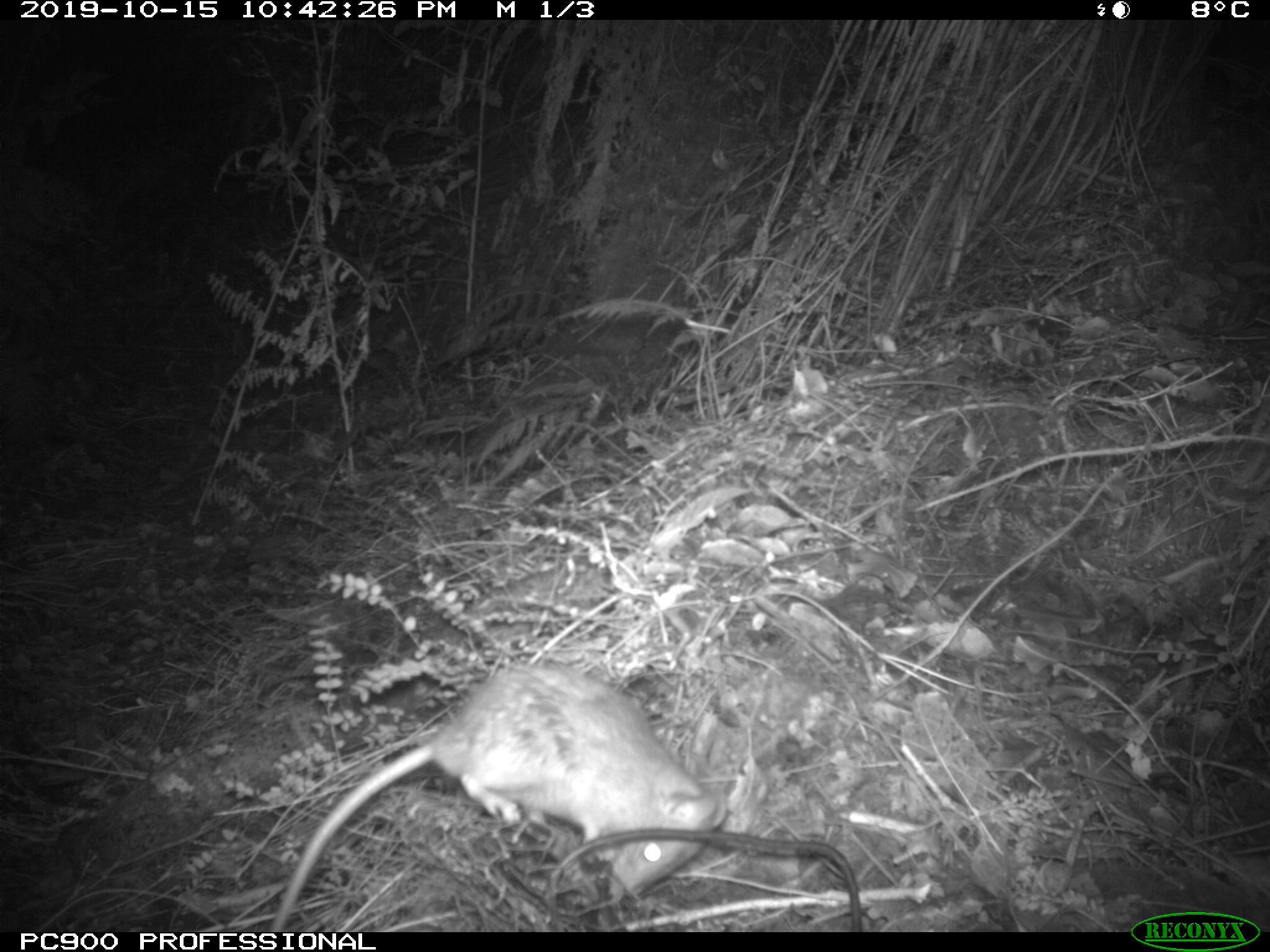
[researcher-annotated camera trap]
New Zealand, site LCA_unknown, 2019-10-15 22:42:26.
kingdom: Animalia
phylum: Chordata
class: Mammalia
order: Rodentia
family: Muridae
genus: Rattus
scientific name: Rattus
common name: rat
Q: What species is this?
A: Rat (Rattus).